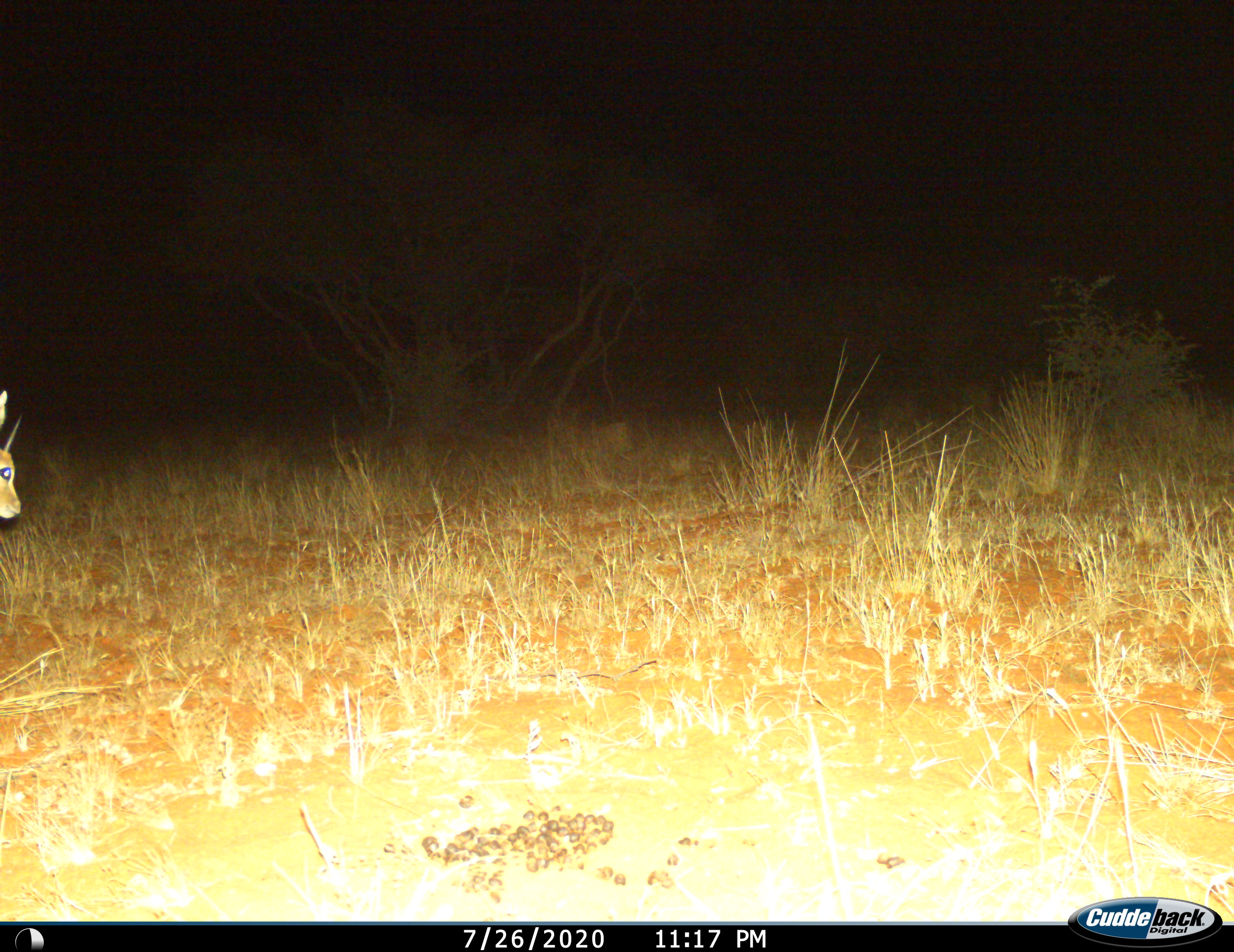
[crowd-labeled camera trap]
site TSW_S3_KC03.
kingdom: Animalia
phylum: Chordata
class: Mammalia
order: Artiodactyla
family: Bovidae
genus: Raphicerus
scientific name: Raphicerus campestris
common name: steenbok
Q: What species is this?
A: Steenbok (Raphicerus campestris).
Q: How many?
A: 1.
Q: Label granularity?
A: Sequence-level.